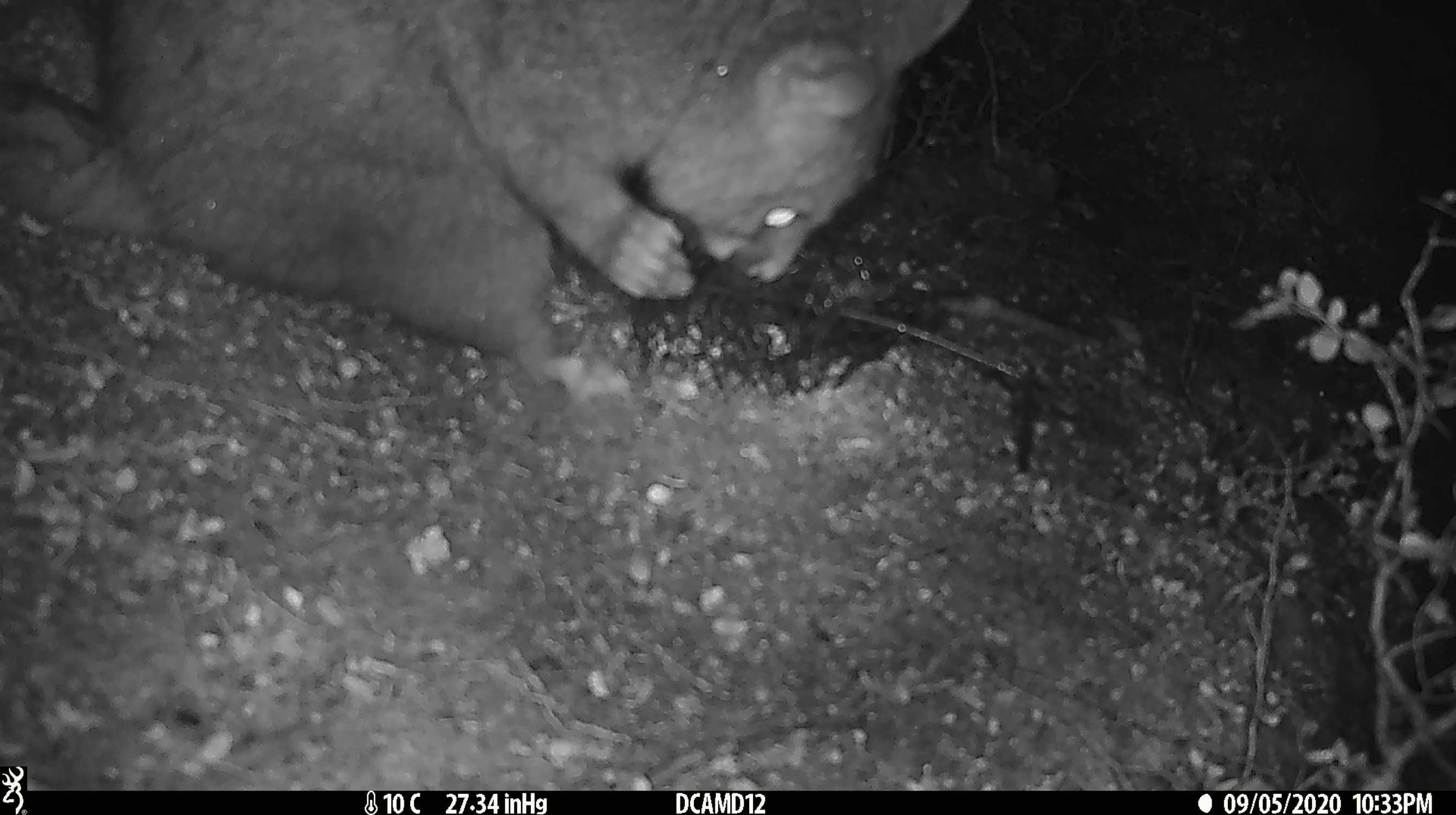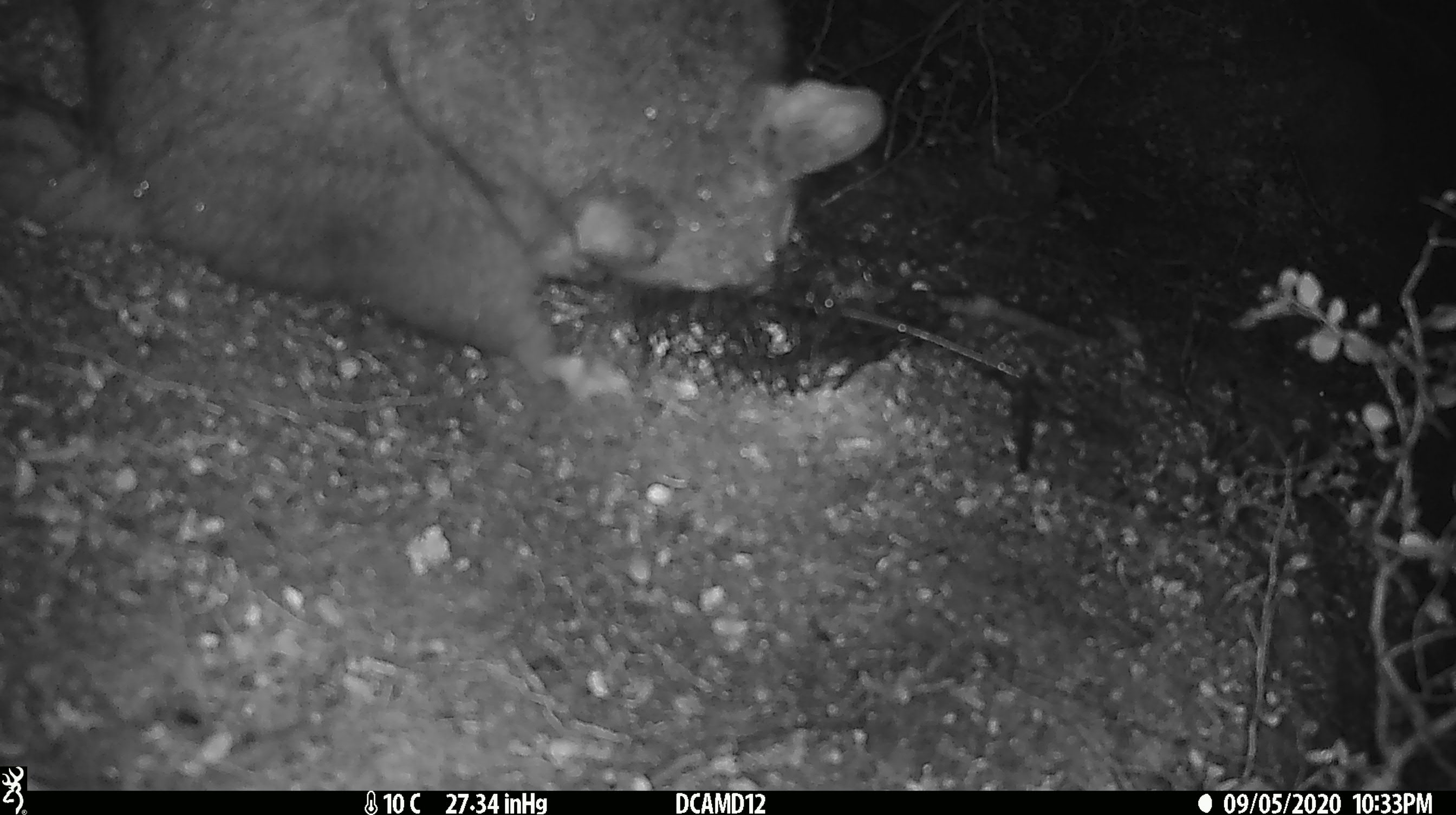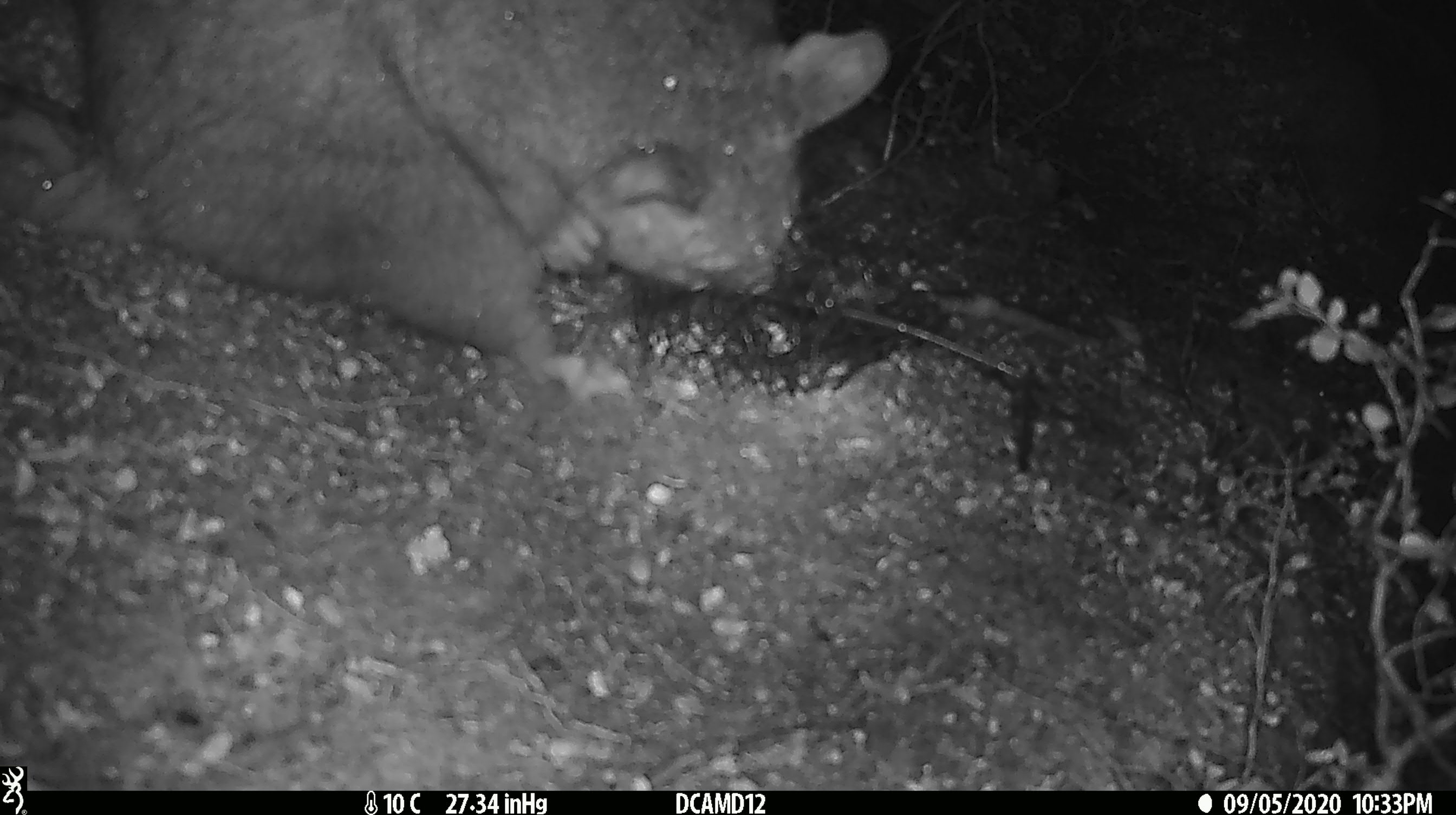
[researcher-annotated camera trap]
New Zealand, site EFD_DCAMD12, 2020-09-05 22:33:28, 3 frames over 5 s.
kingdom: Animalia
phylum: Chordata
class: Mammalia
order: Diprotodontia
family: Phalangeridae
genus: Trichosurus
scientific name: Trichosurus vulpecula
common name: common brushtail possum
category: possum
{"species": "possum (common brushtail possum) (Trichosurus vulpecula)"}